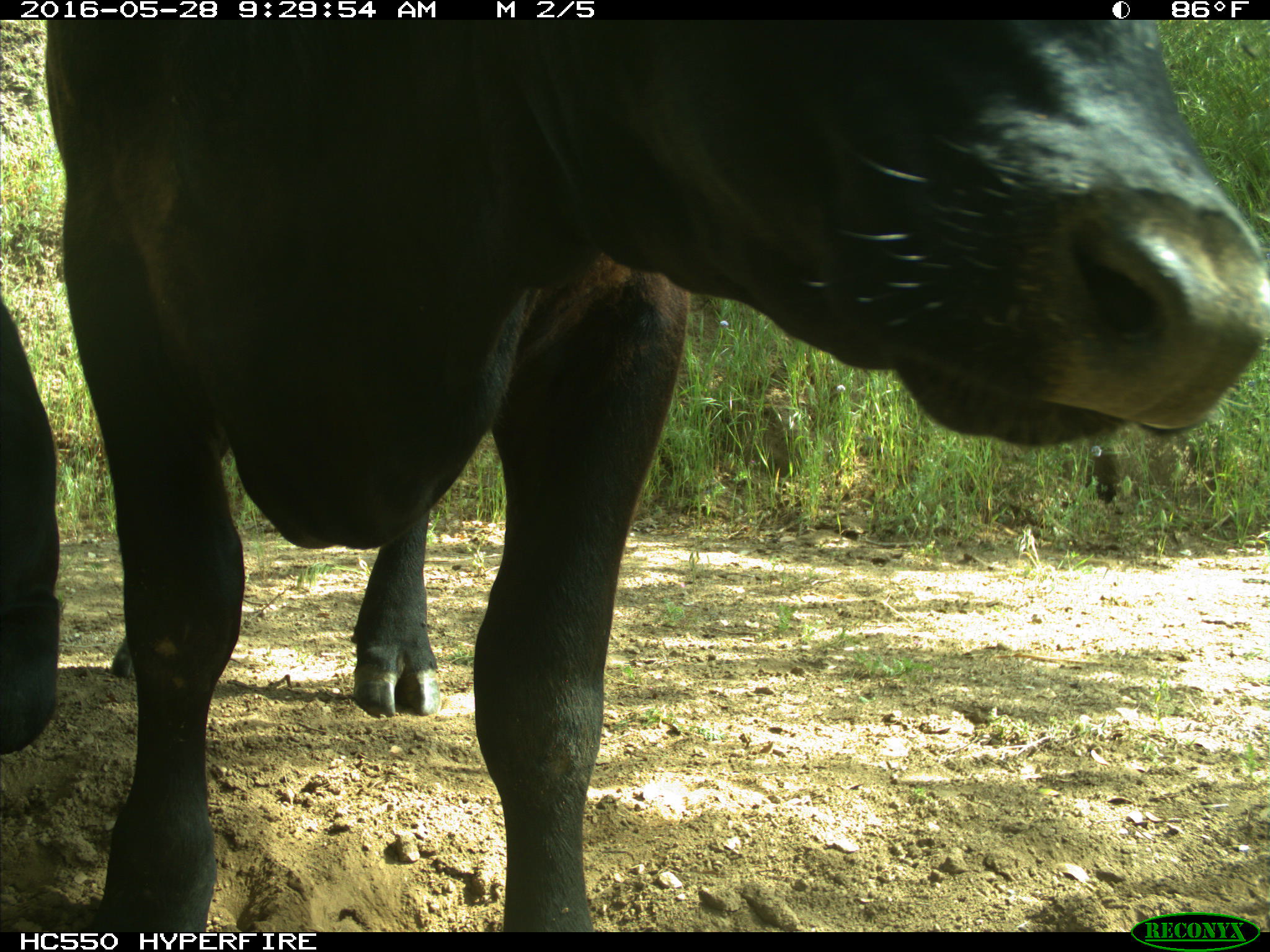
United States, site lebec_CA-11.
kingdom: Animalia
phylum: Chordata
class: Mammalia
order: Artiodactyla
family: Bovidae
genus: Bos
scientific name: Bos taurus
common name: domestic cow